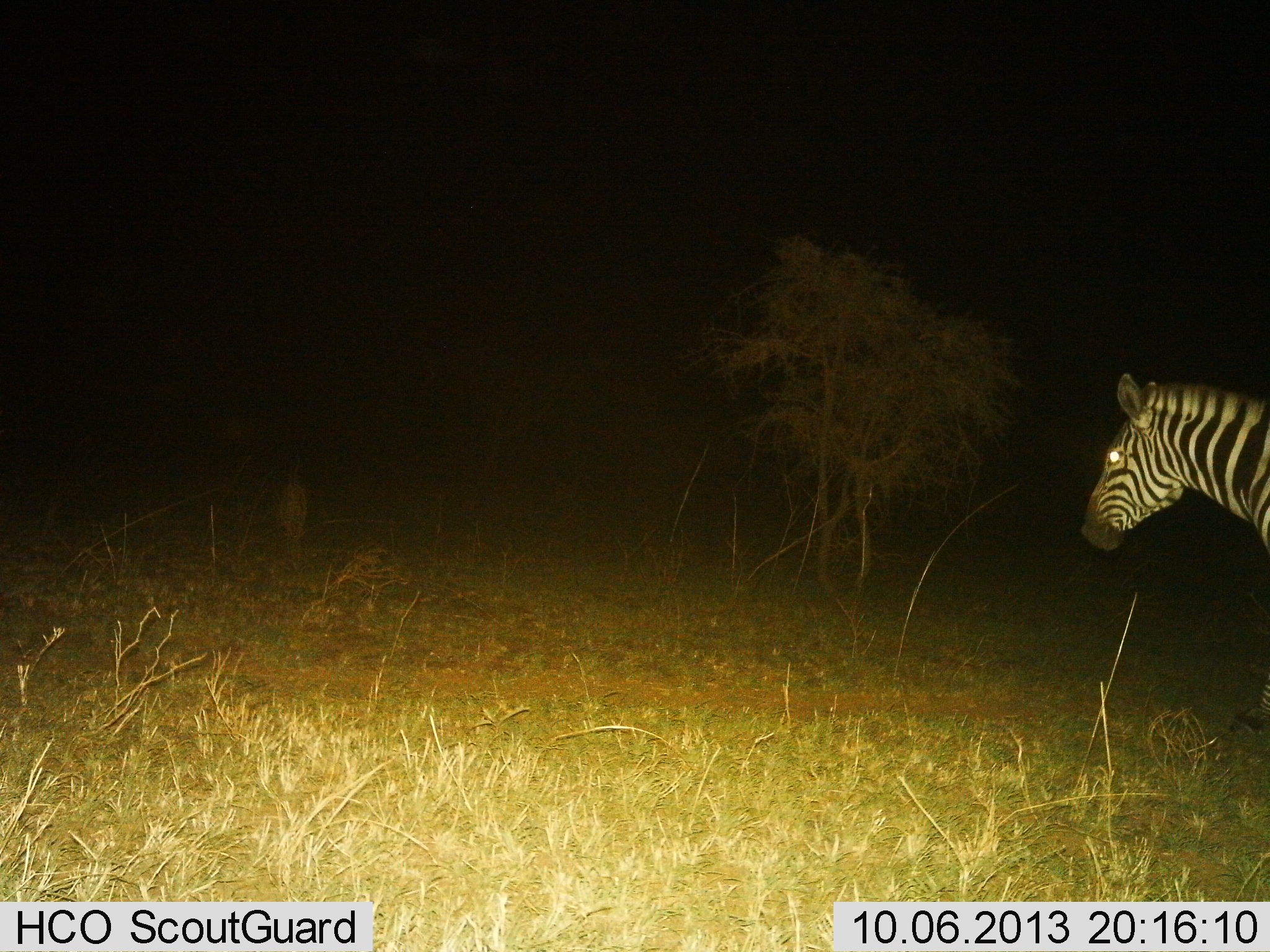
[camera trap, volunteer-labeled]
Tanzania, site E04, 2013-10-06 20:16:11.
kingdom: Animalia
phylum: Chordata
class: Mammalia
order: Perissodactyla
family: Equidae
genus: Equus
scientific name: Equus quagga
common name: plains zebra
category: zebra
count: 1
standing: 90%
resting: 0%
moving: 10%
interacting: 0%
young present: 0%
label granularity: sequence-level